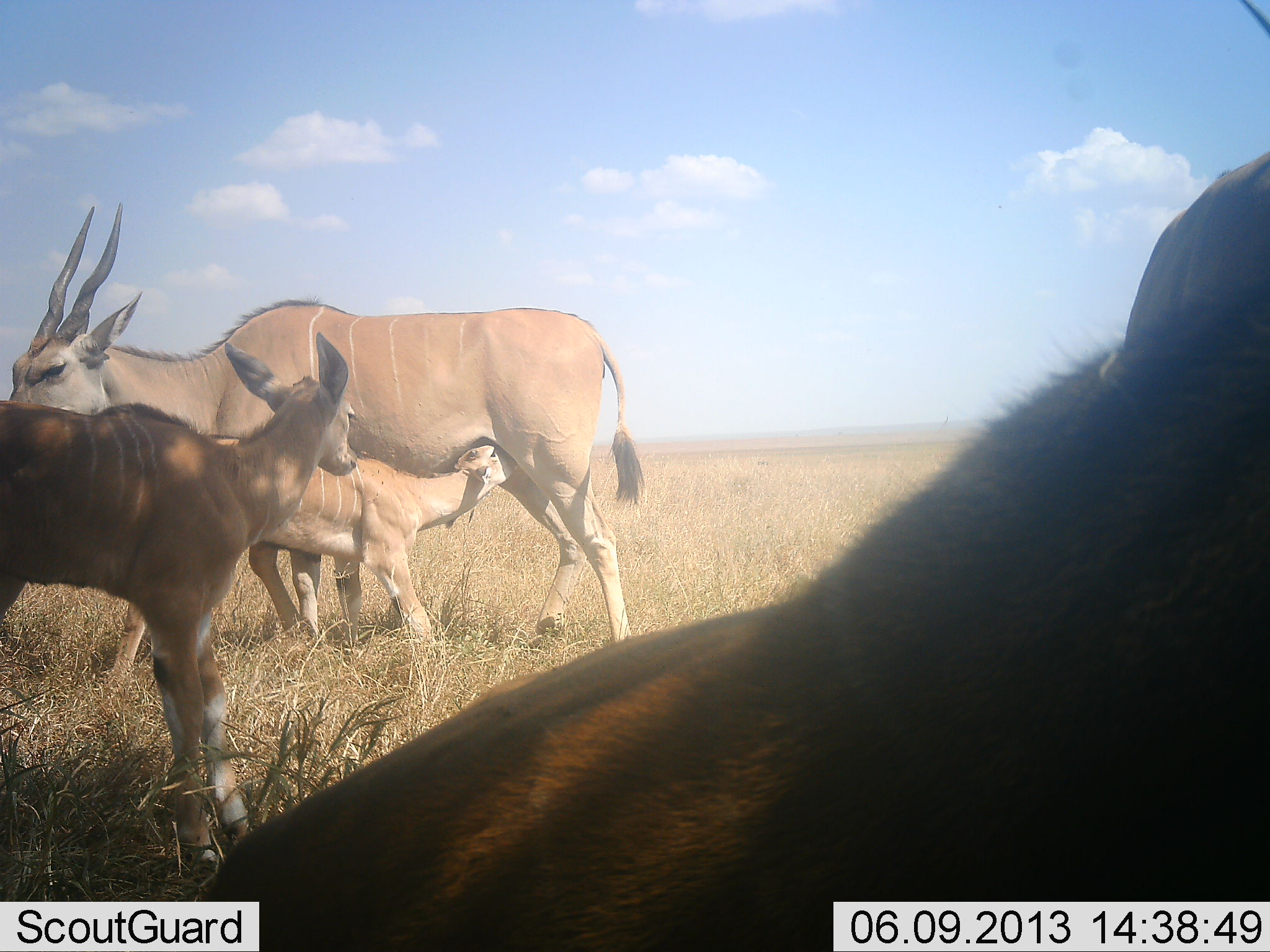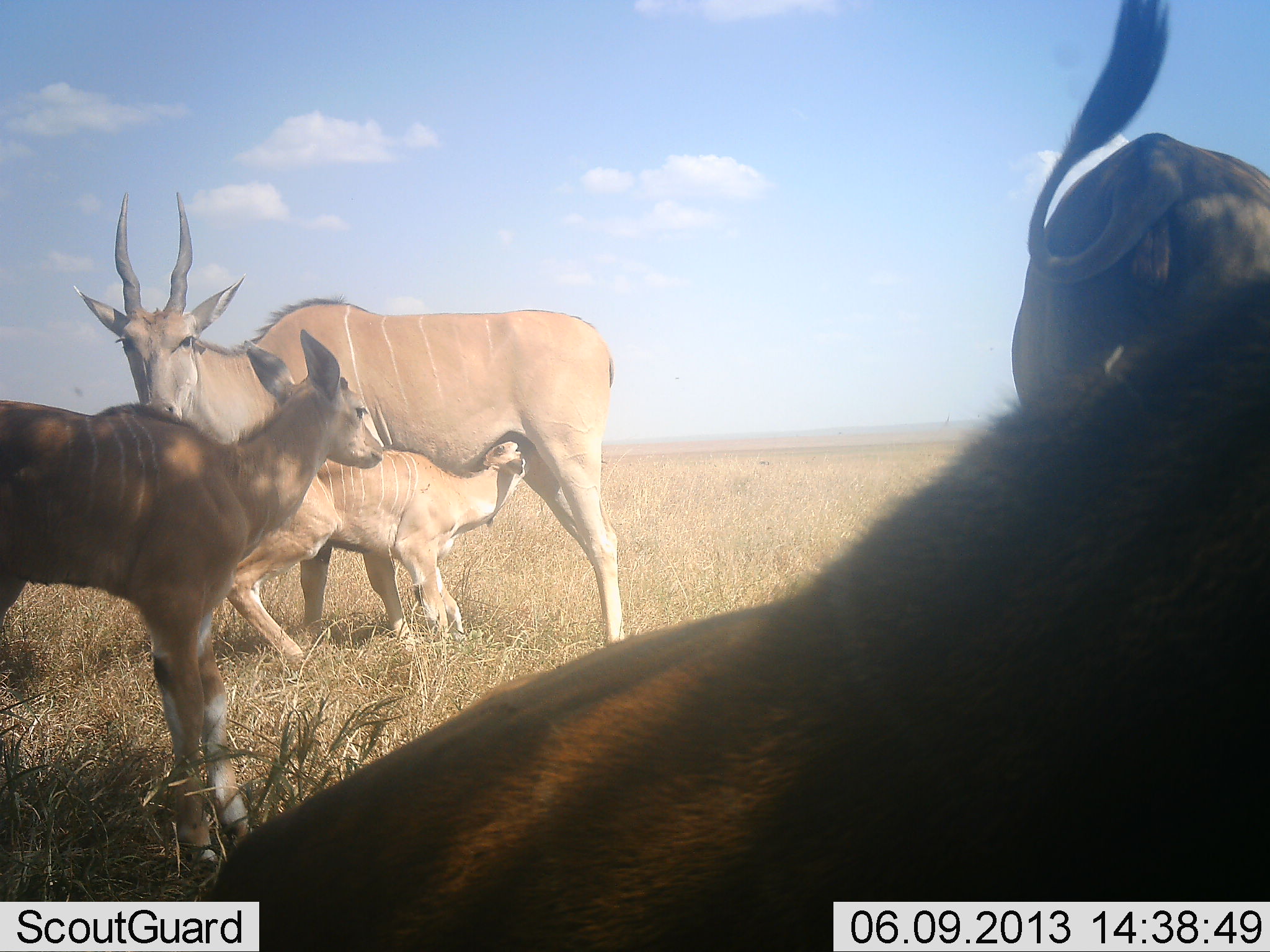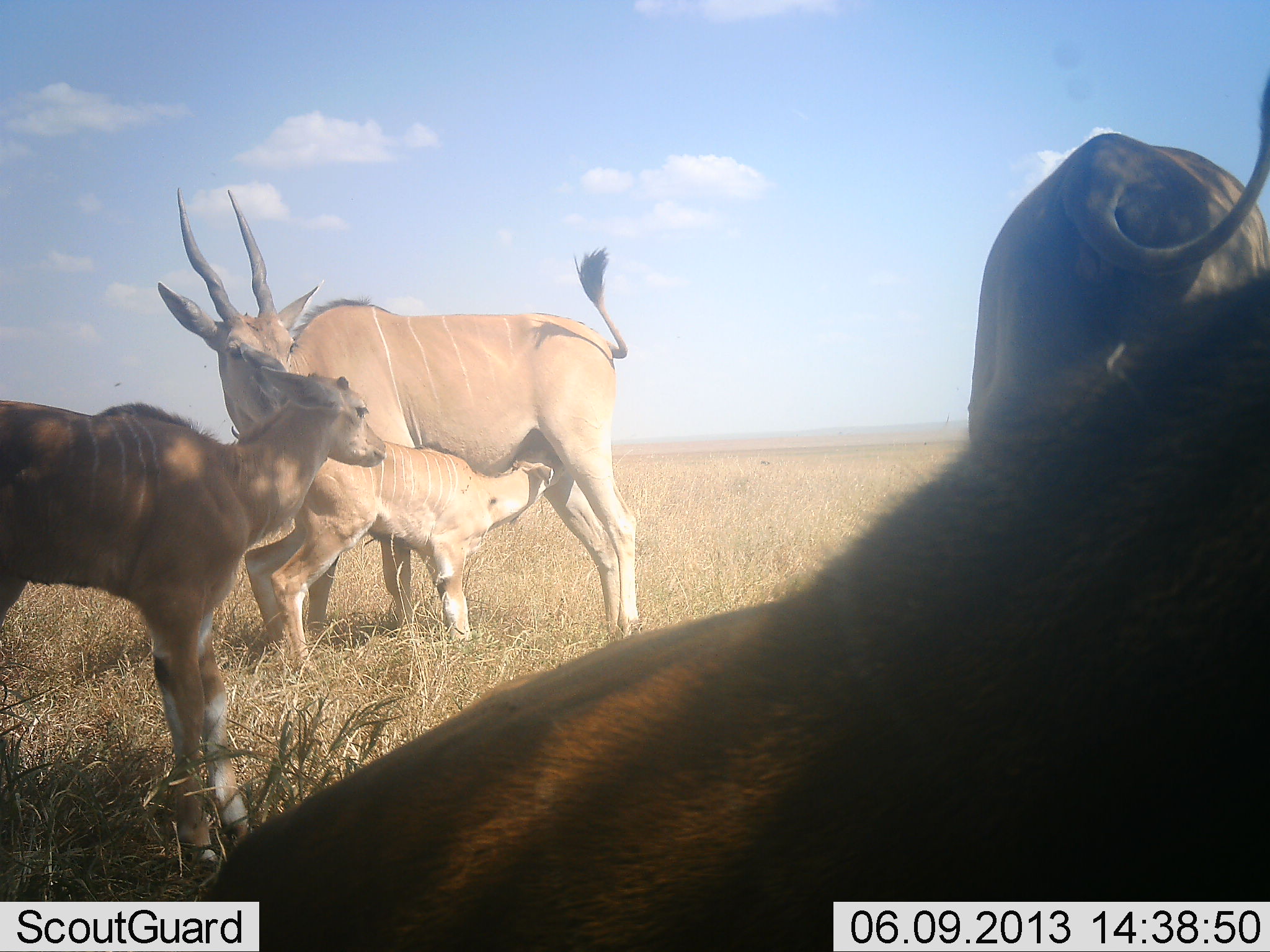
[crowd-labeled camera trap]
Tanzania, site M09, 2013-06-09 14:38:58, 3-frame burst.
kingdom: Animalia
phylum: Chordata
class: Mammalia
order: Artiodactyla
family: Bovidae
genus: Tragelaphus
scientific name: Tragelaphus oryx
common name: eland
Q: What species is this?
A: Eland (Tragelaphus oryx).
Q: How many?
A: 5.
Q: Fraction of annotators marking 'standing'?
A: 94%.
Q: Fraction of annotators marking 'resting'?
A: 45%.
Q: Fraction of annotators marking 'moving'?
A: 26%.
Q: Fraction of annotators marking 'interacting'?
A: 58%.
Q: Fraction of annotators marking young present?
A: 90%.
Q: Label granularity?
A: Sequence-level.